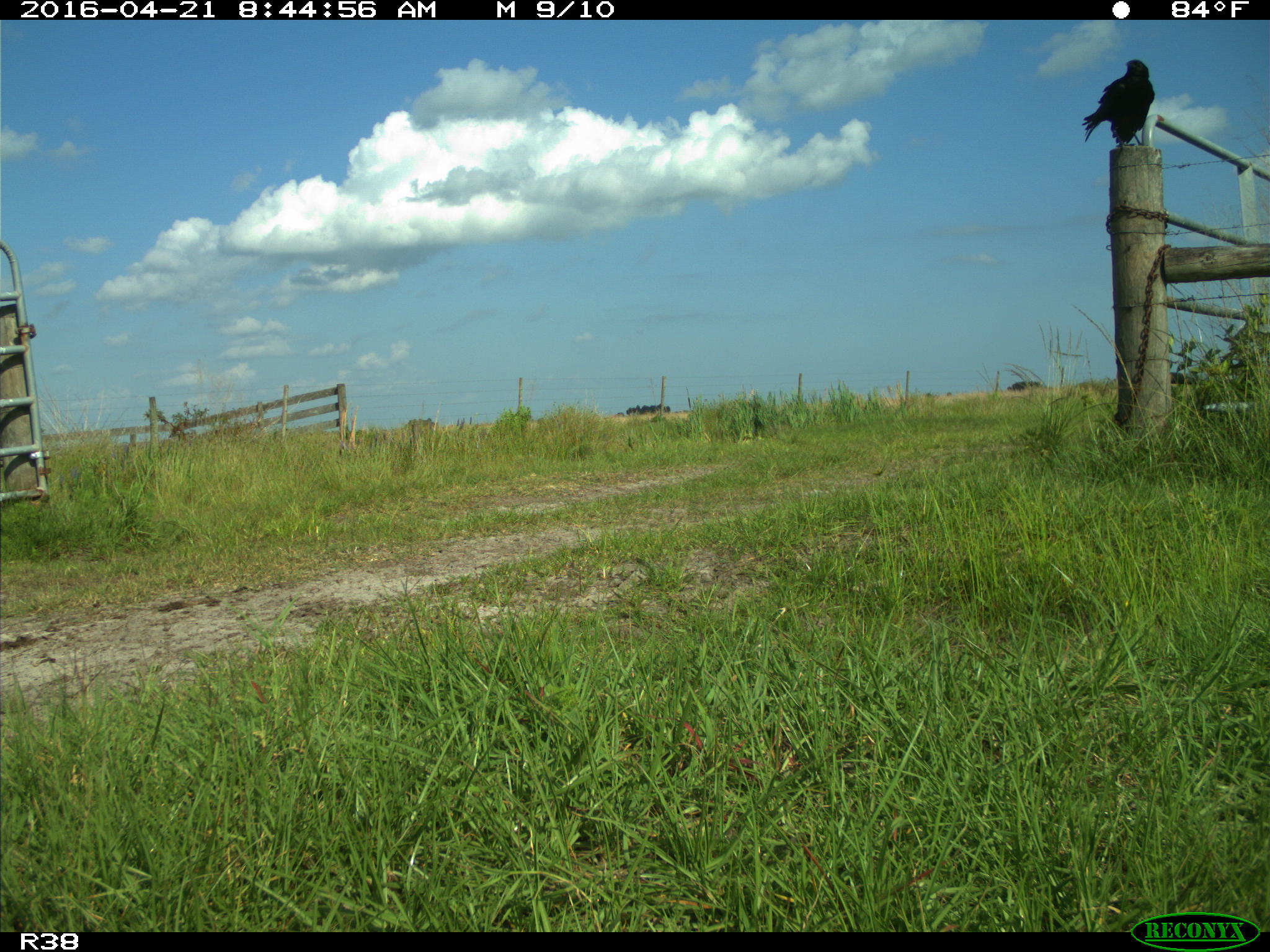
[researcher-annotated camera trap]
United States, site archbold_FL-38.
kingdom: Animalia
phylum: Chordata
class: Aves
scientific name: Aves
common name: birds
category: unidentified bird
Unidentified bird (birds) (Aves).